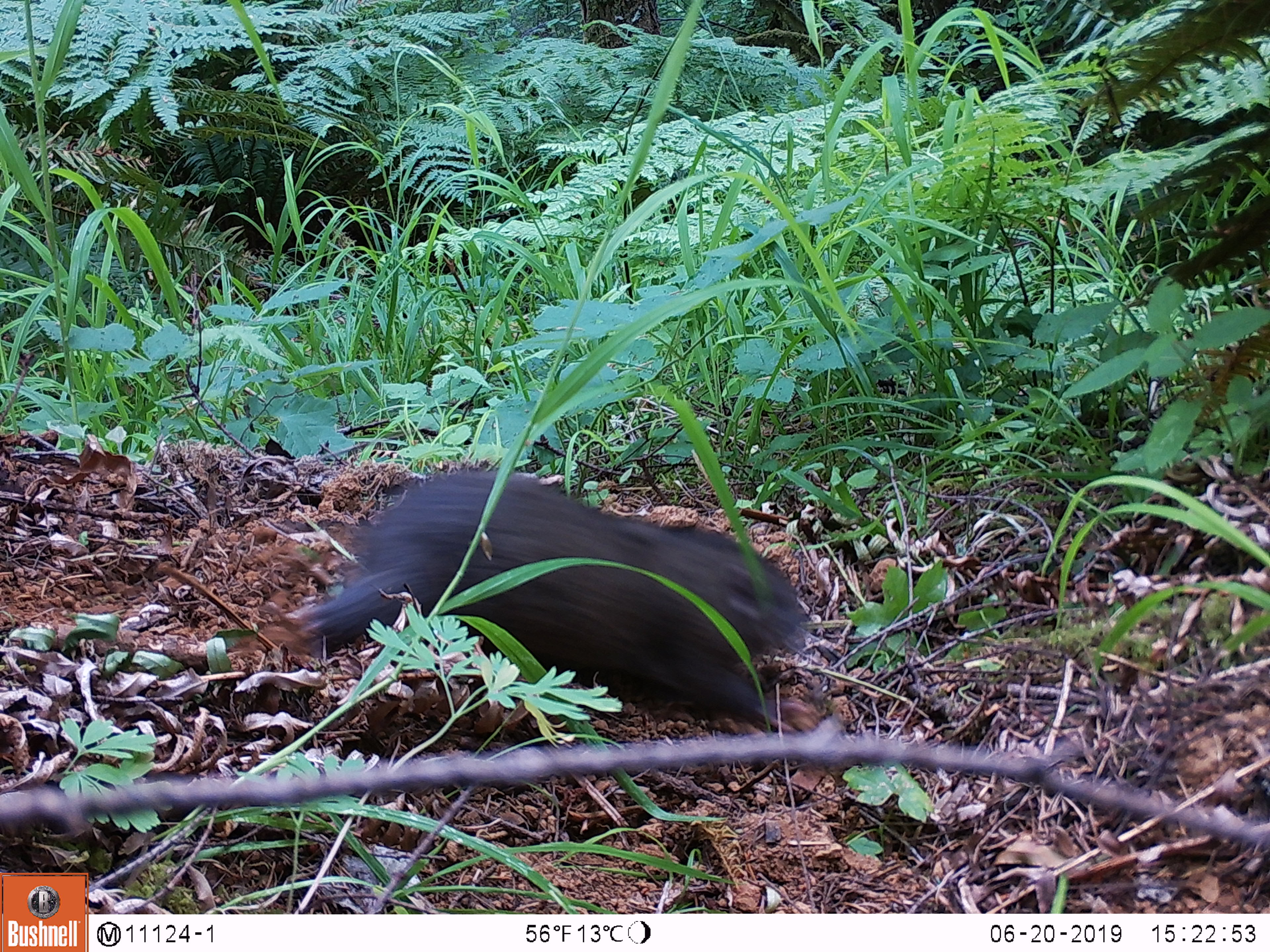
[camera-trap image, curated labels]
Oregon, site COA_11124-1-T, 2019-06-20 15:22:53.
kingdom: Animalia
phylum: Chordata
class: Mammalia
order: Rodentia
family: Aplodontiidae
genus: Aplodontia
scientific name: Aplodontia rufa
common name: mountain beaver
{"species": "mountain beaver (Aplodontia rufa)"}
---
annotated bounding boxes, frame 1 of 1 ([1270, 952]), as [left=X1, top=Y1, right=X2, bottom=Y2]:
mountain beaver: [left=302, top=463, right=820, bottom=732]